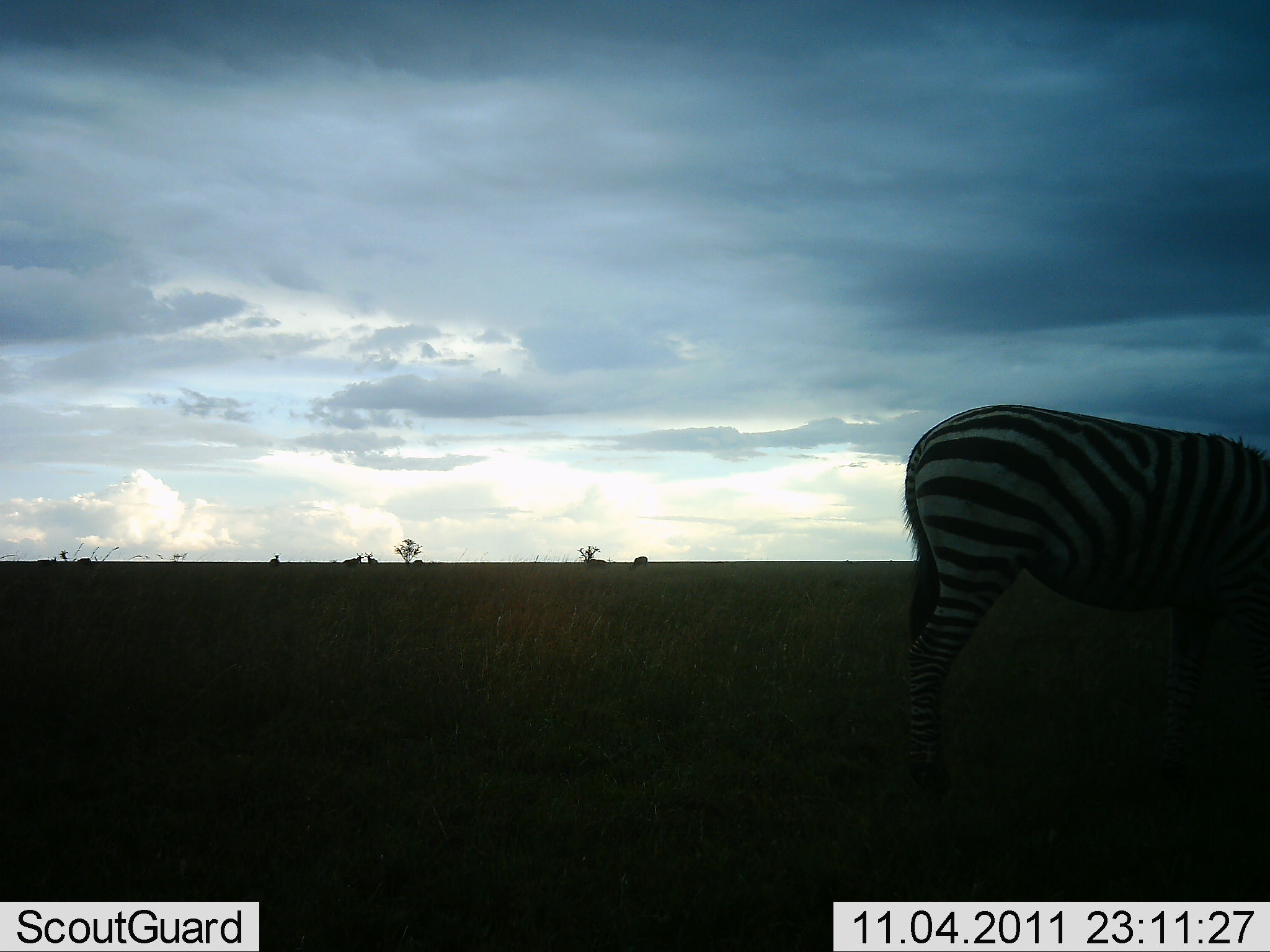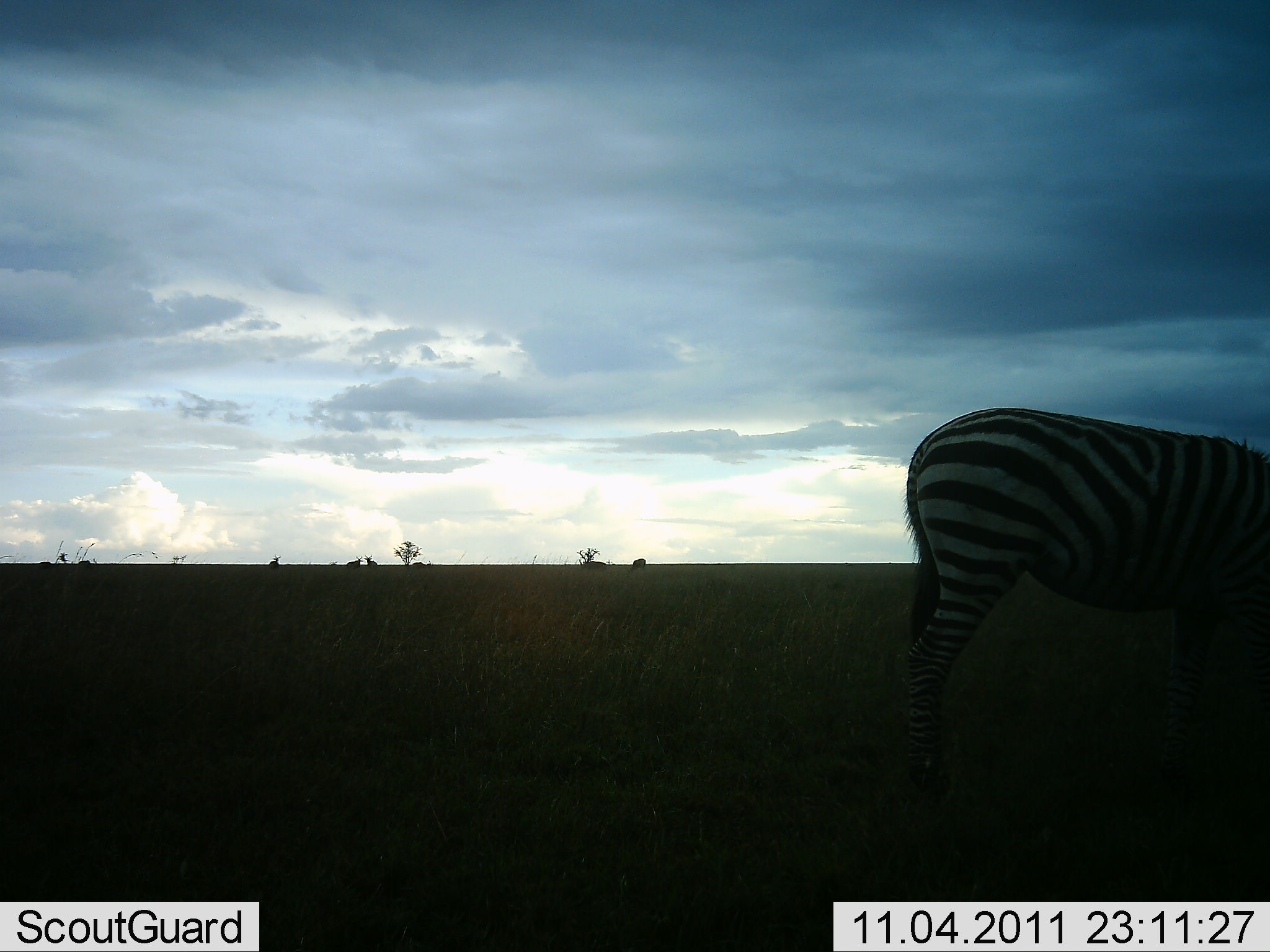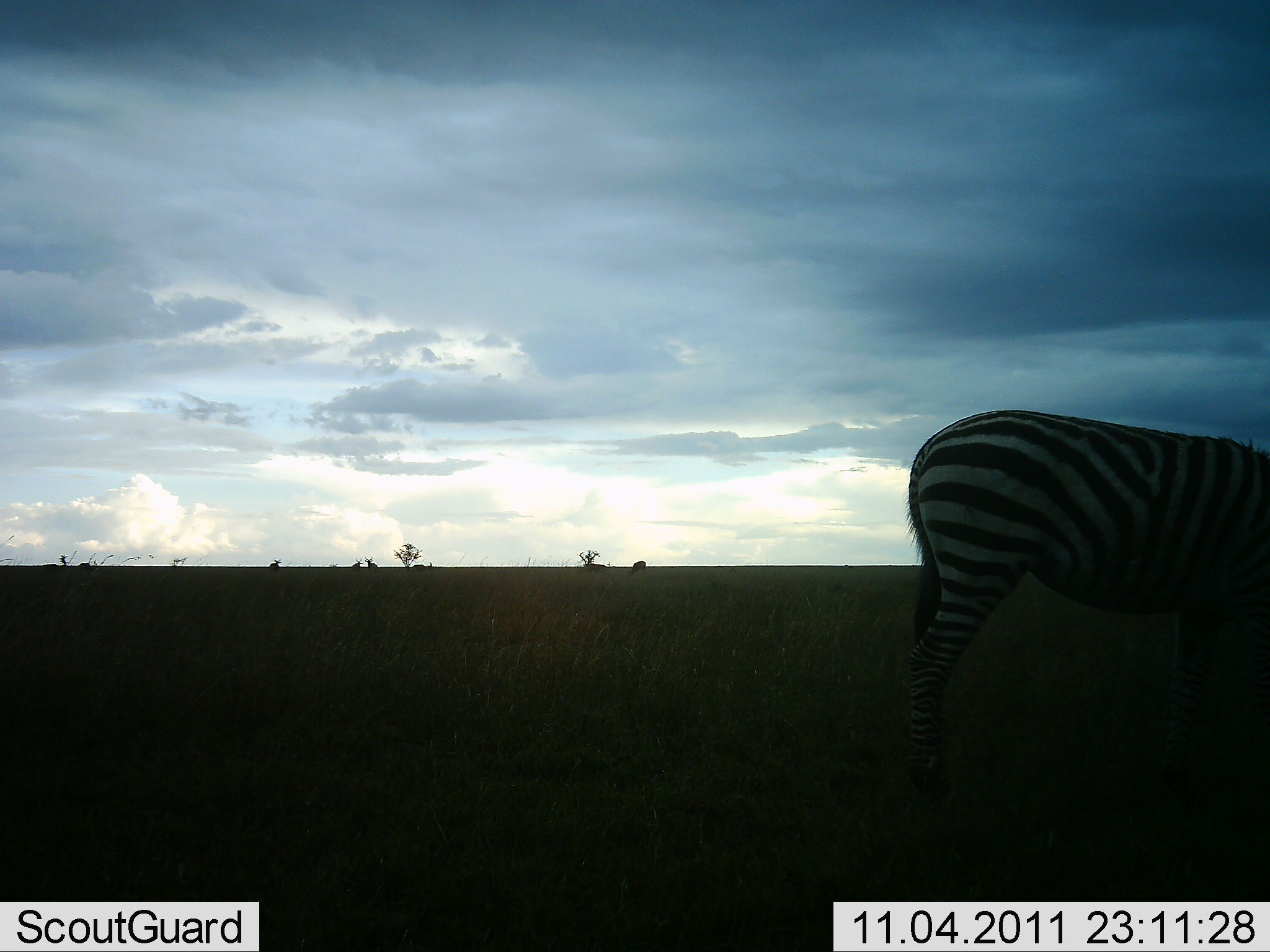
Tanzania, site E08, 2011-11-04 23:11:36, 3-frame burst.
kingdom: Animalia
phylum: Chordata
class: Mammalia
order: Perissodactyla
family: Equidae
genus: Equus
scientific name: Equus quagga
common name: plains zebra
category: zebra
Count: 1.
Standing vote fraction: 71%.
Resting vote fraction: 0%.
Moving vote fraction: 0%.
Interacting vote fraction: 0%.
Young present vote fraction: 0%.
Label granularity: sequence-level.